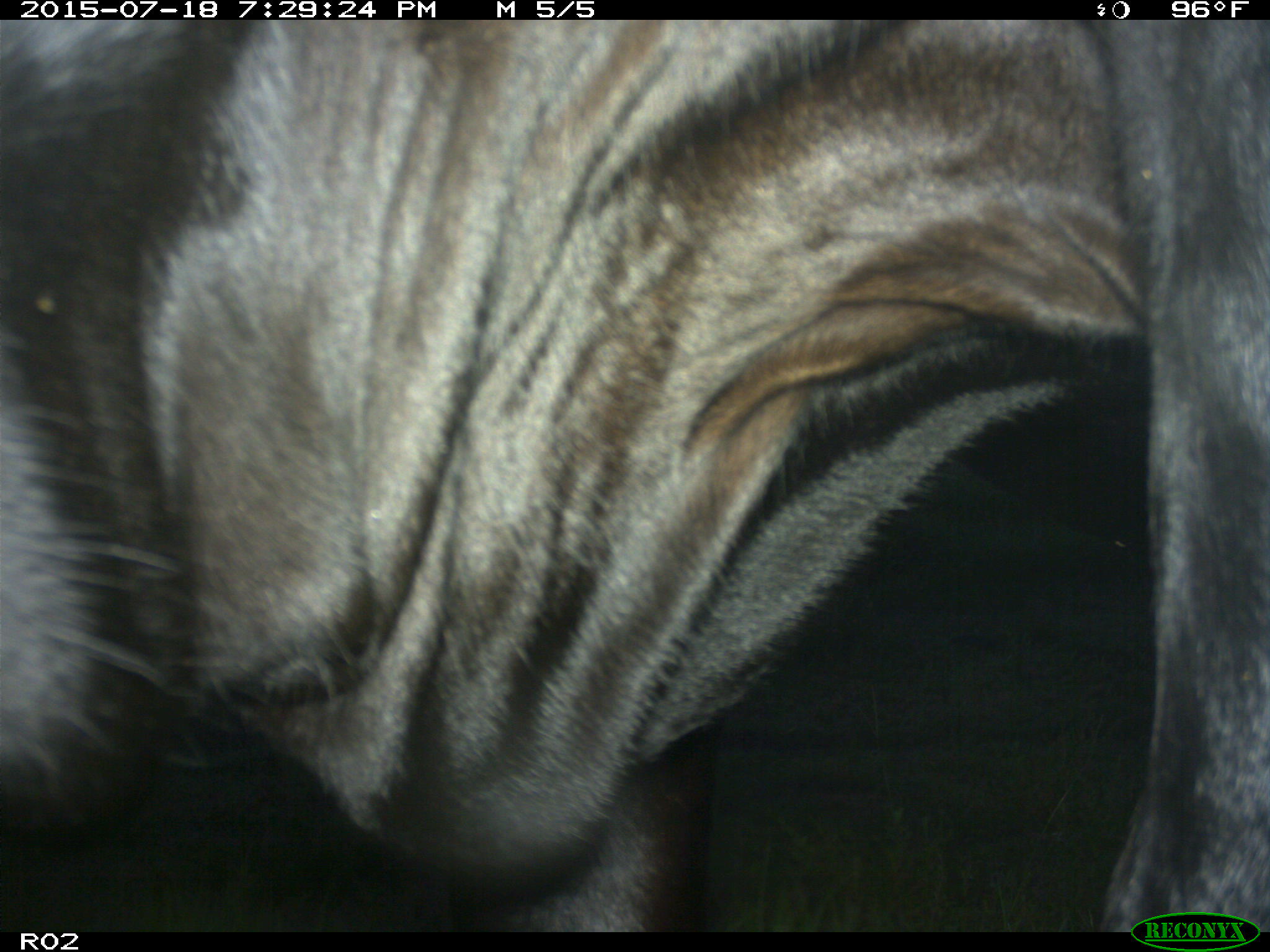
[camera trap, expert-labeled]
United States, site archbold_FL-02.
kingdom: Animalia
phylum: Chordata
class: Mammalia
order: Artiodactyla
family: Bovidae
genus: Bos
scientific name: Bos taurus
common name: domestic cow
Bos taurus (domestic cow).